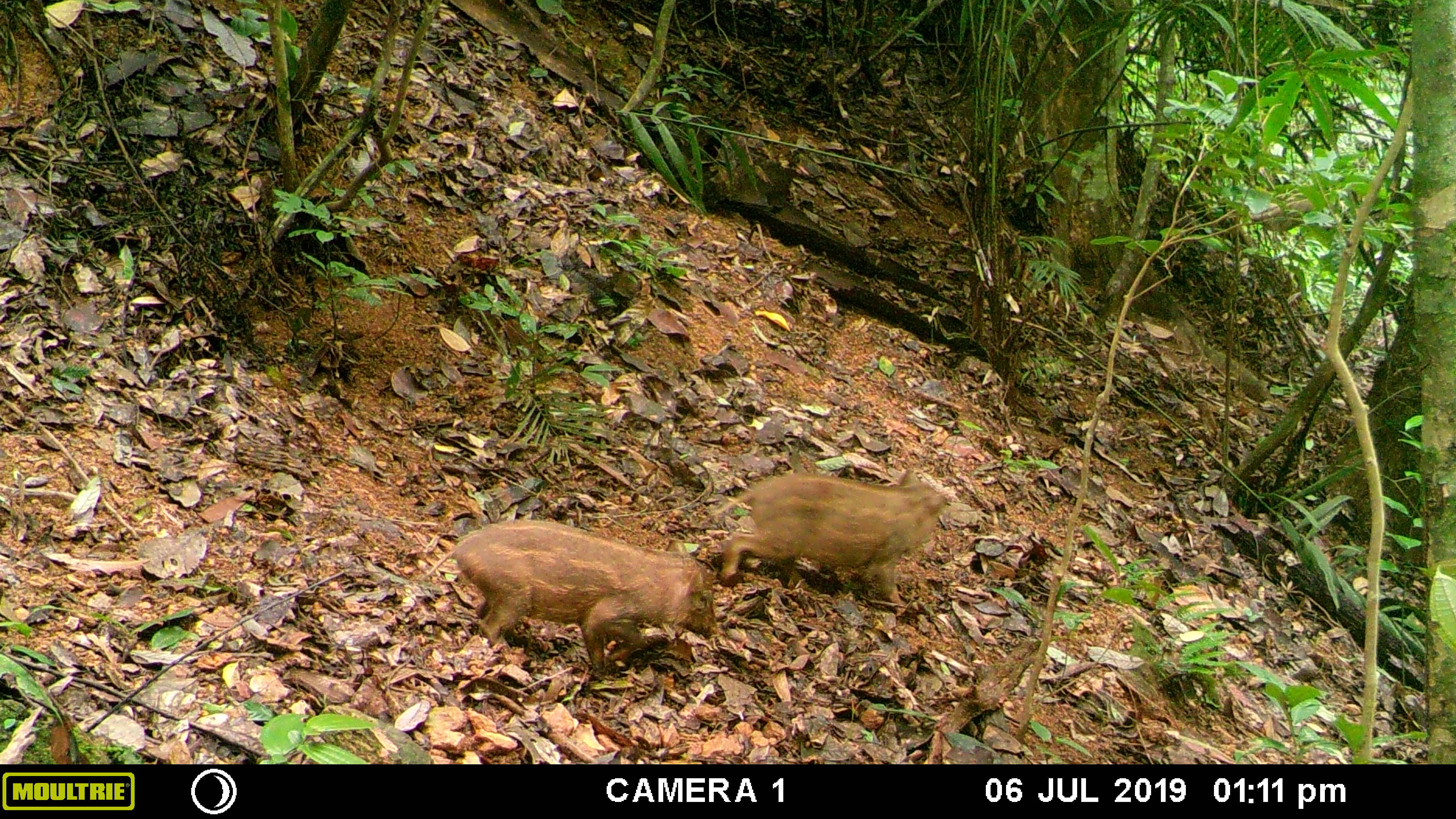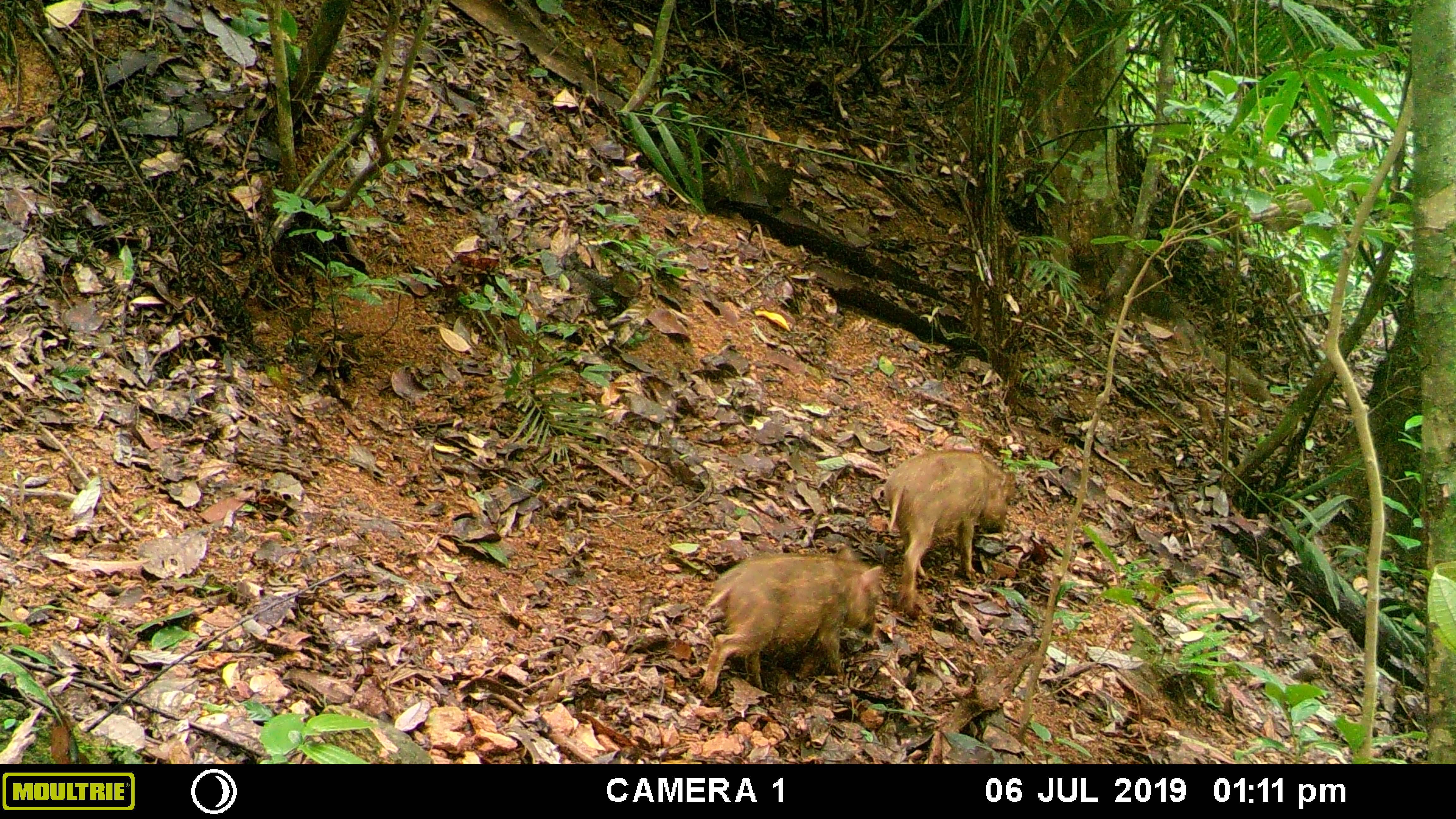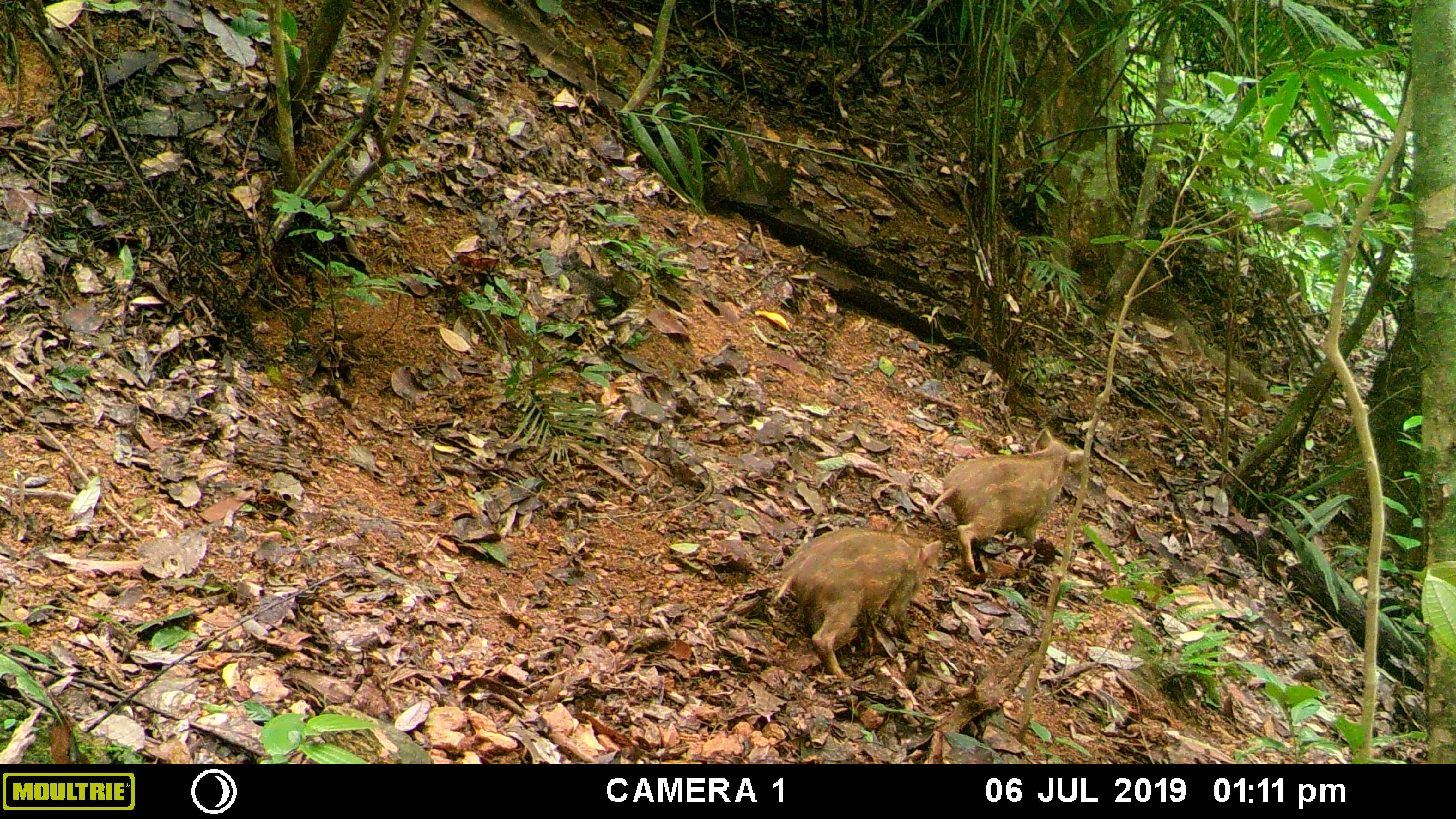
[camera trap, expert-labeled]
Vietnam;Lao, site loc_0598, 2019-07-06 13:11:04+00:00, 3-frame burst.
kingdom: Animalia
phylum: Chordata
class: Mammalia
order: Artiodactyla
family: Suidae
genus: Sus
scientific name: Sus scrofa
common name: eurasian wild pig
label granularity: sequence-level